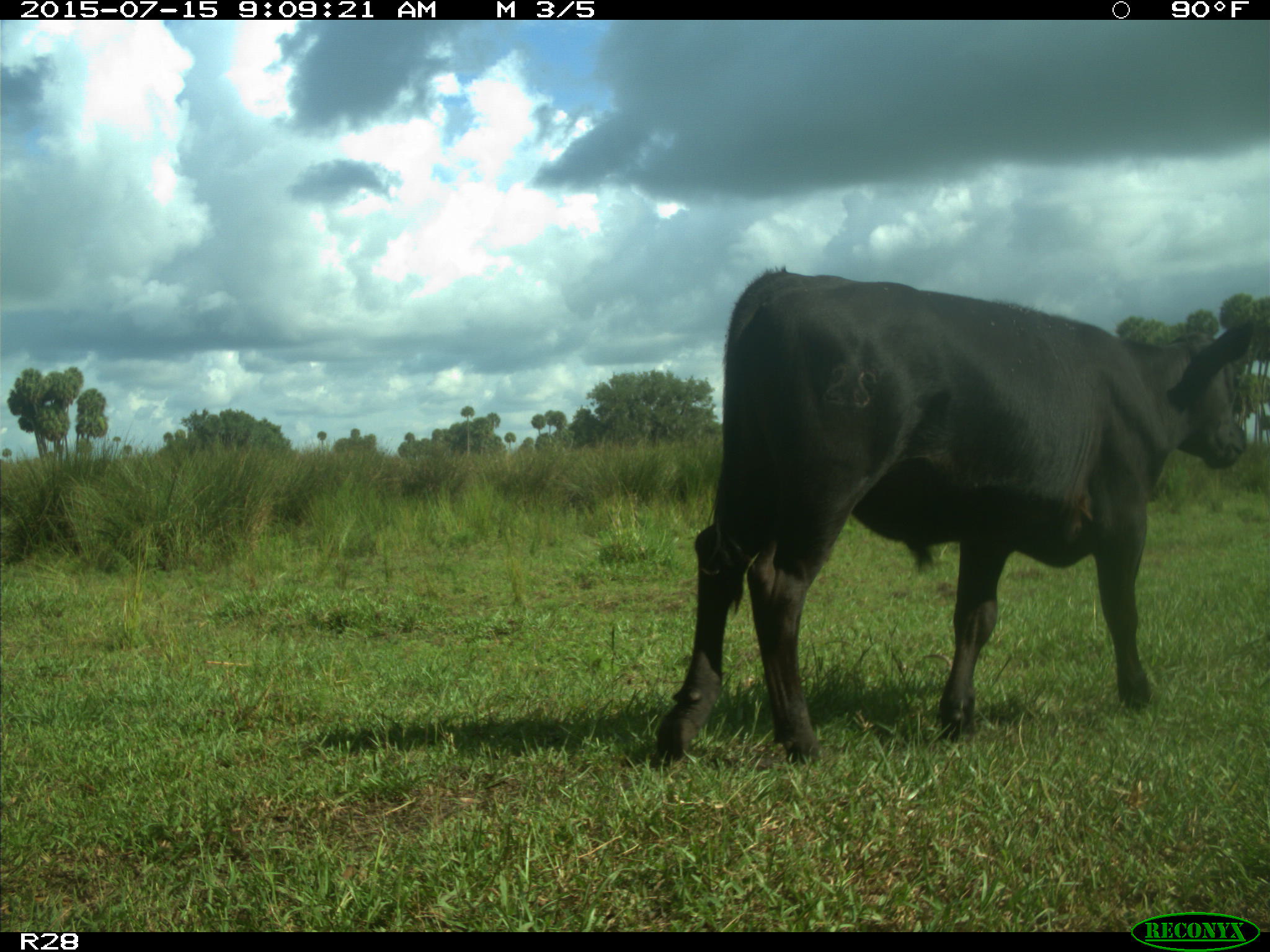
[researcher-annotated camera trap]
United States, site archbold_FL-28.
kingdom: Animalia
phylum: Chordata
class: Mammalia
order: Artiodactyla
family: Bovidae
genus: Bos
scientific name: Bos taurus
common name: domestic cow